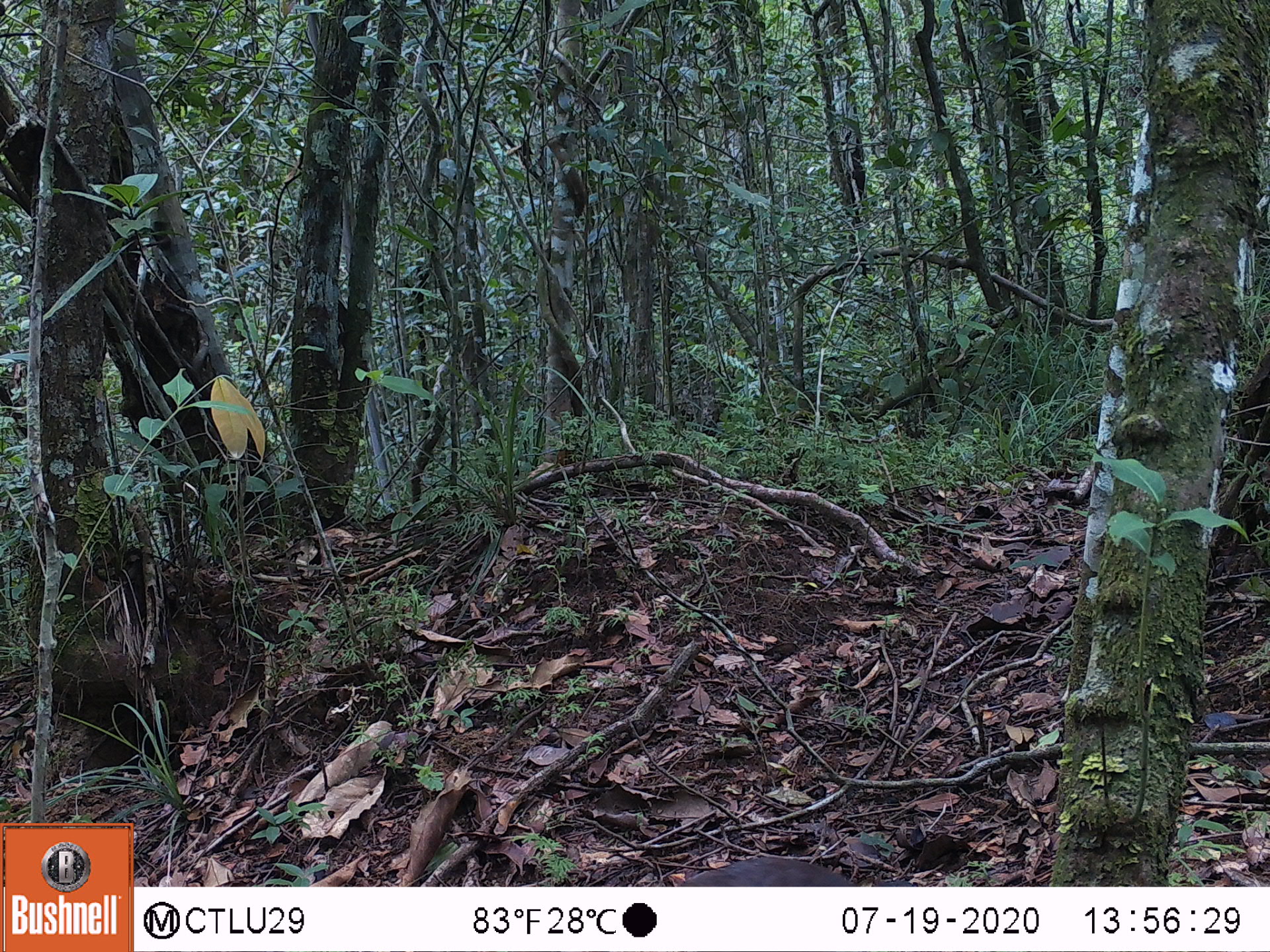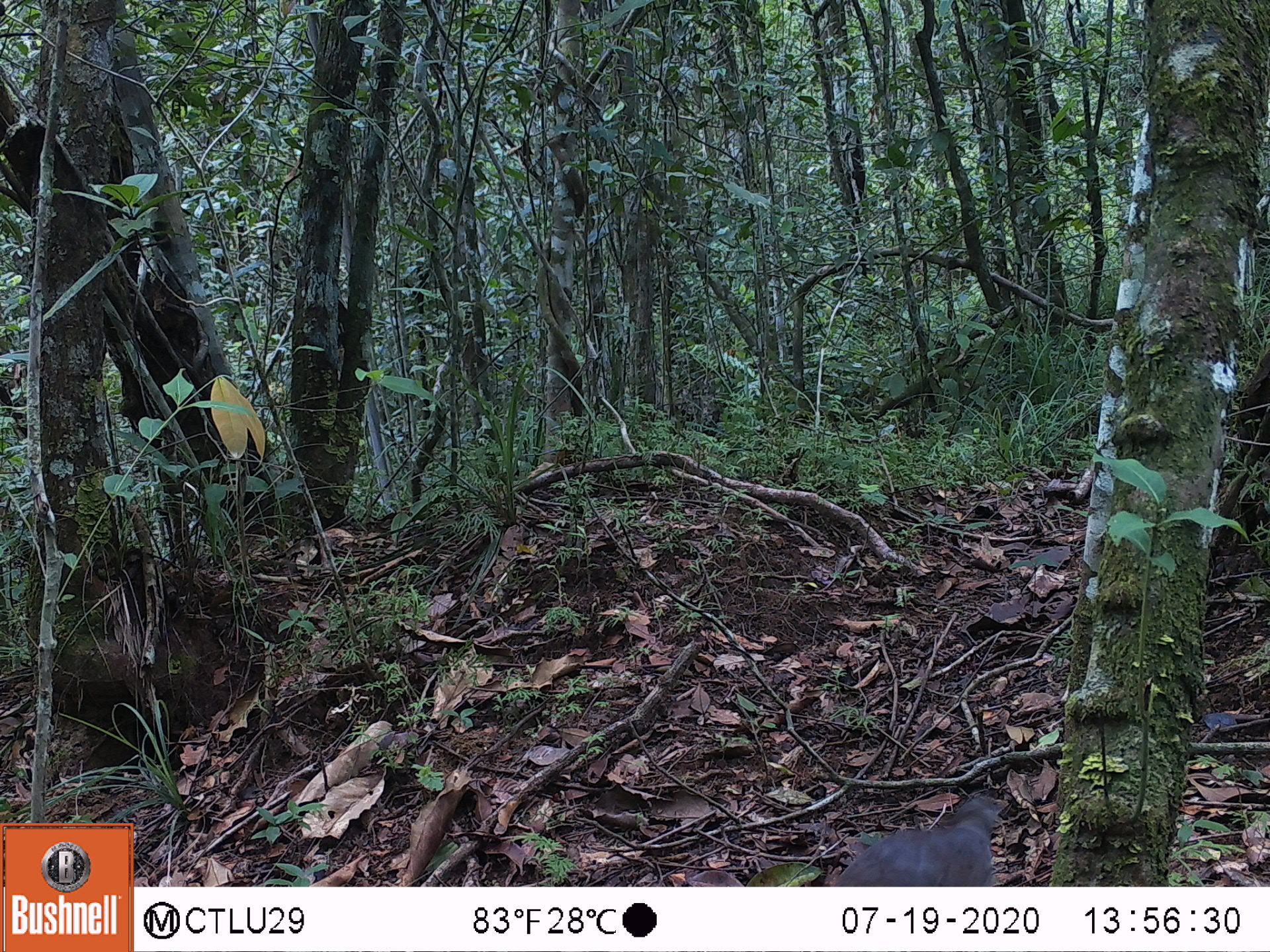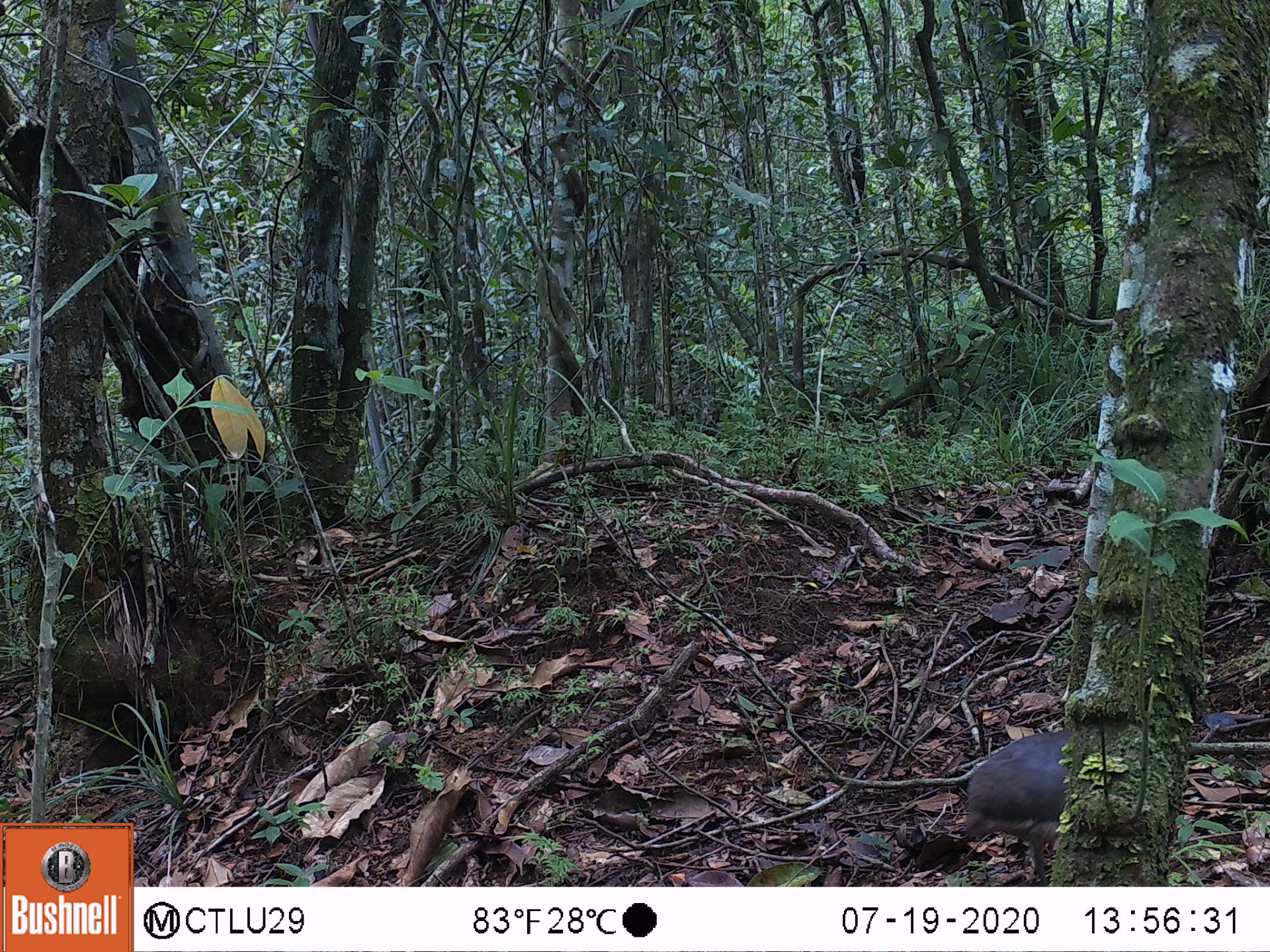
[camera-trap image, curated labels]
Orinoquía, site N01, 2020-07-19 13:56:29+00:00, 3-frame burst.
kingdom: Animalia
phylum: Chordata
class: Aves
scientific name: Aves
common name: bird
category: unknown bird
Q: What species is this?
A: Unknown bird (bird) (Aves).